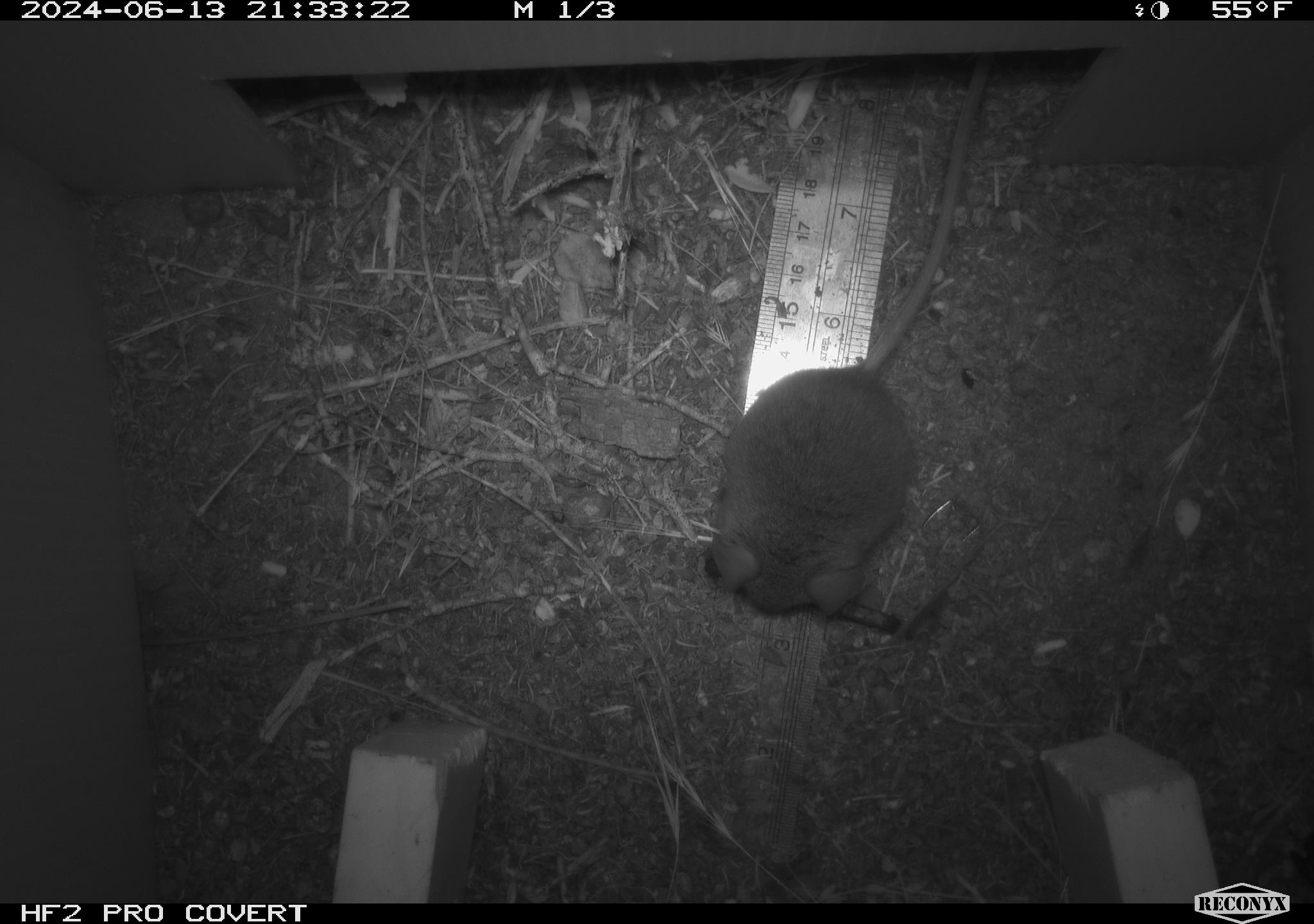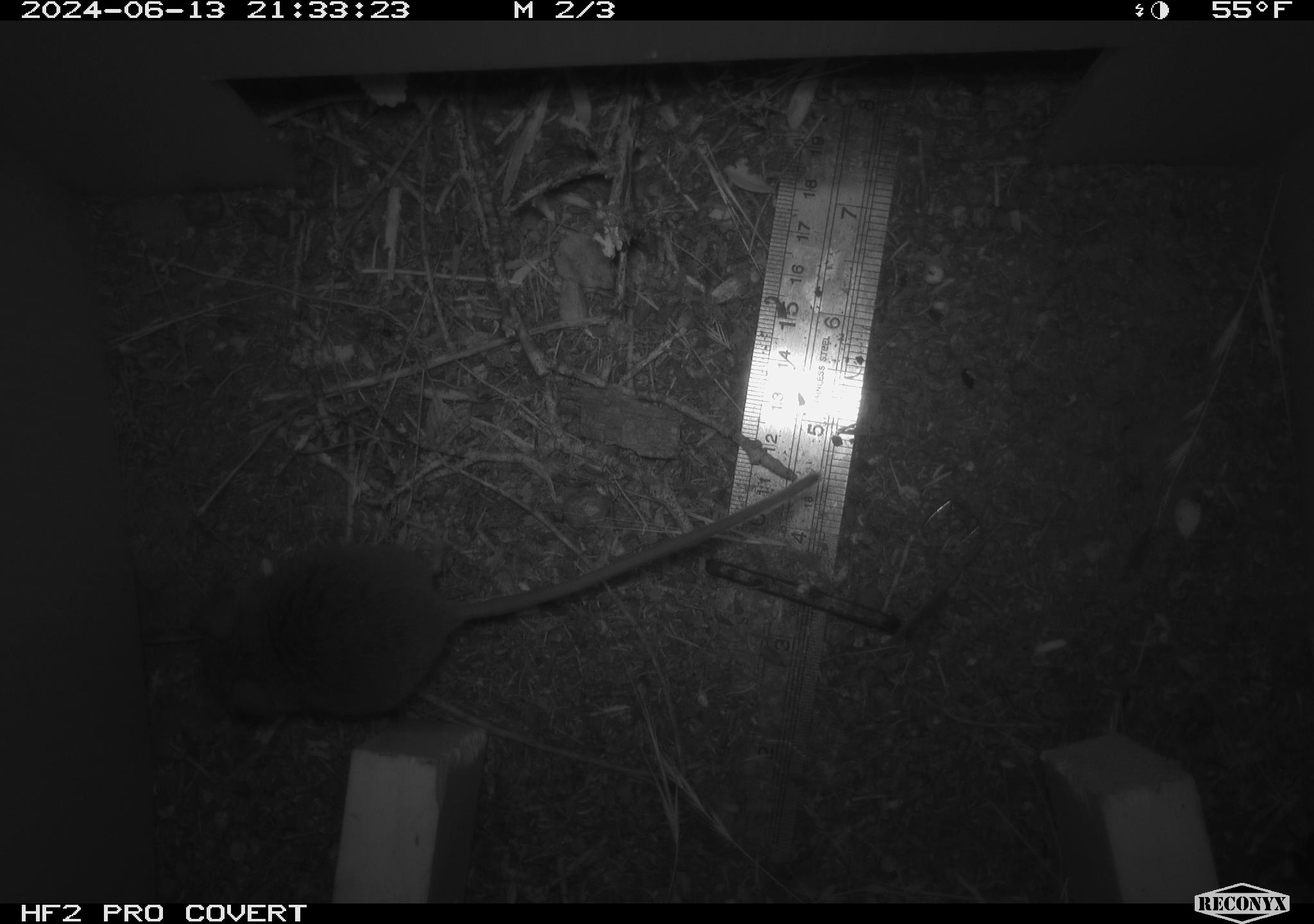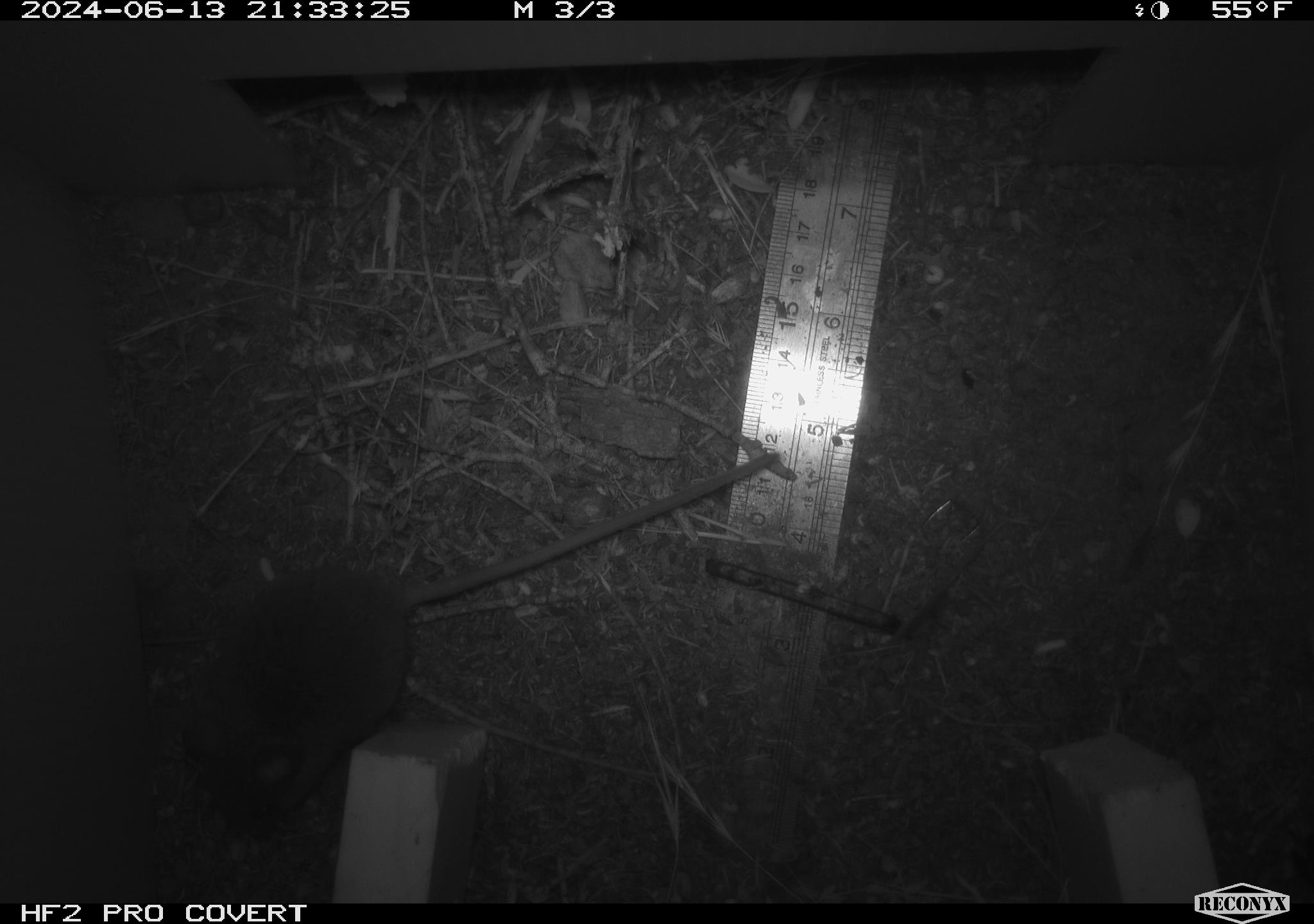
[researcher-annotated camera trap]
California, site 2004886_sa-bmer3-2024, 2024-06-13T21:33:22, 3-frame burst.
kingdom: Animalia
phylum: Chordata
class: Mammalia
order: Rodentia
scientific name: Rodentia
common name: mouse species